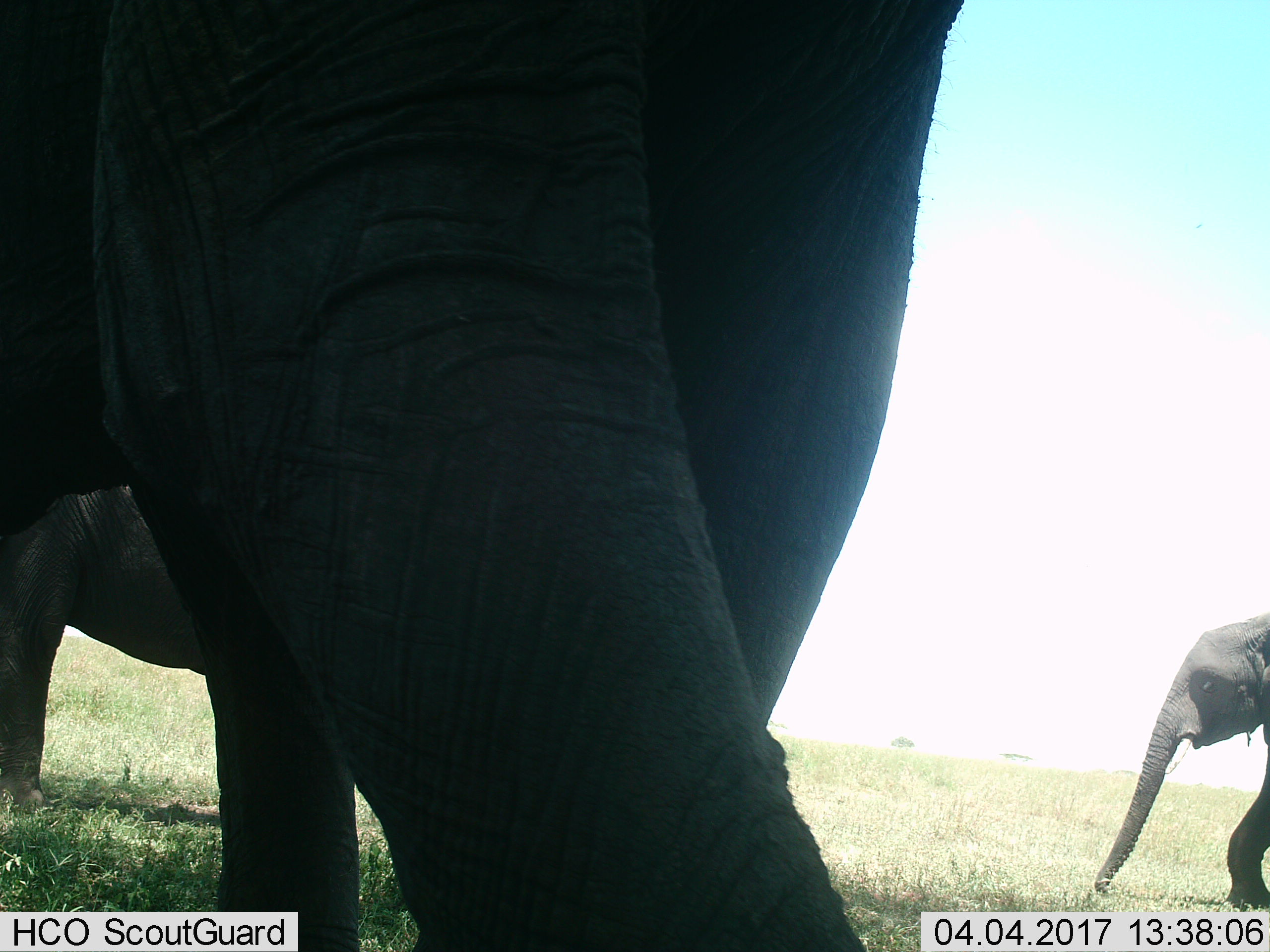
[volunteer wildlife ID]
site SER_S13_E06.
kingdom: Animalia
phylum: Chordata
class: Mammalia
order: Proboscidea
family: Elephantidae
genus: Loxodonta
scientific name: Loxodonta africana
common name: african bush elephant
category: elephant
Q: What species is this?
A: Elephant (african bush elephant) (Loxodonta africana).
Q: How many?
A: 3.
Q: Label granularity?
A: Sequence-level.